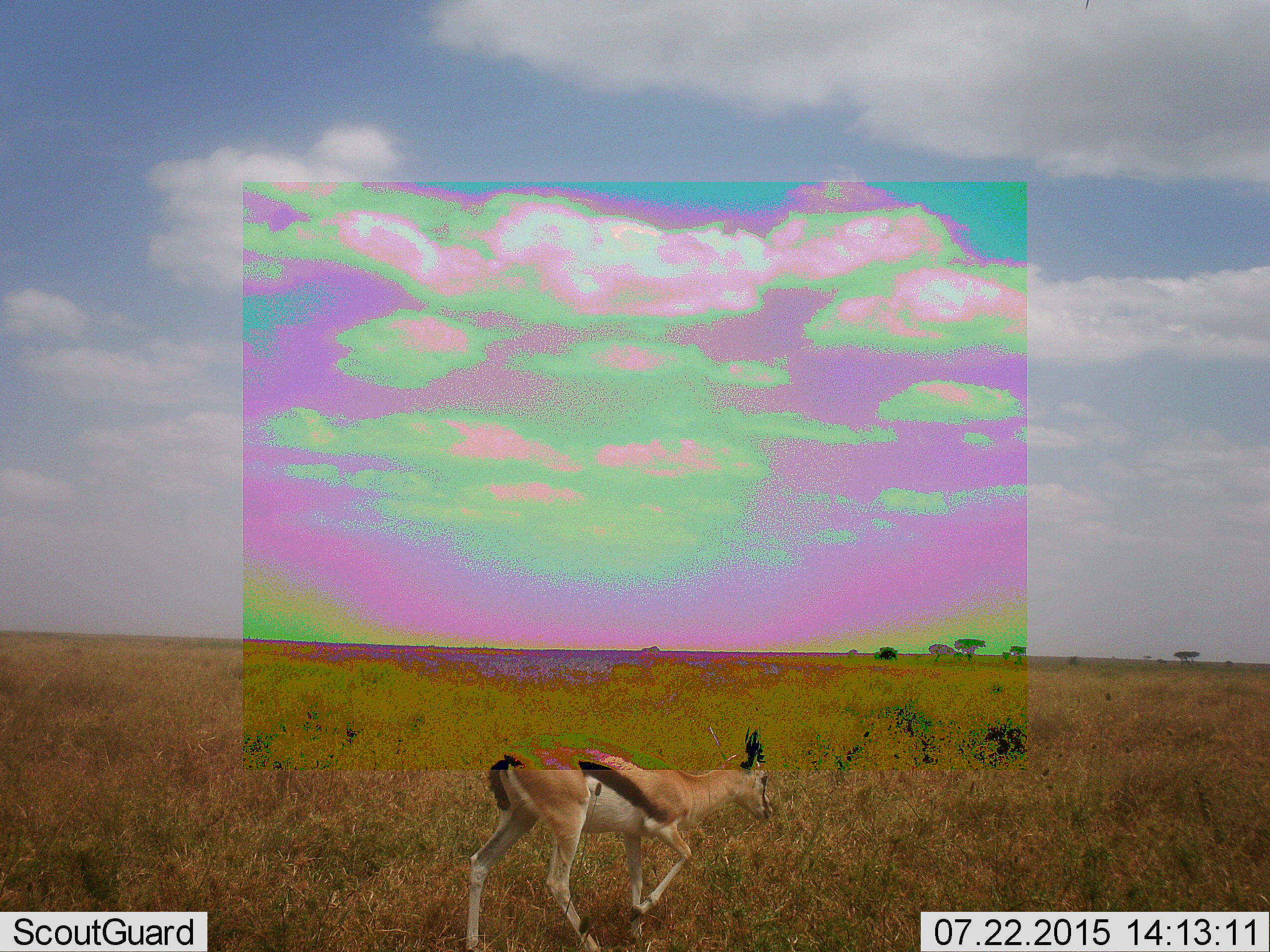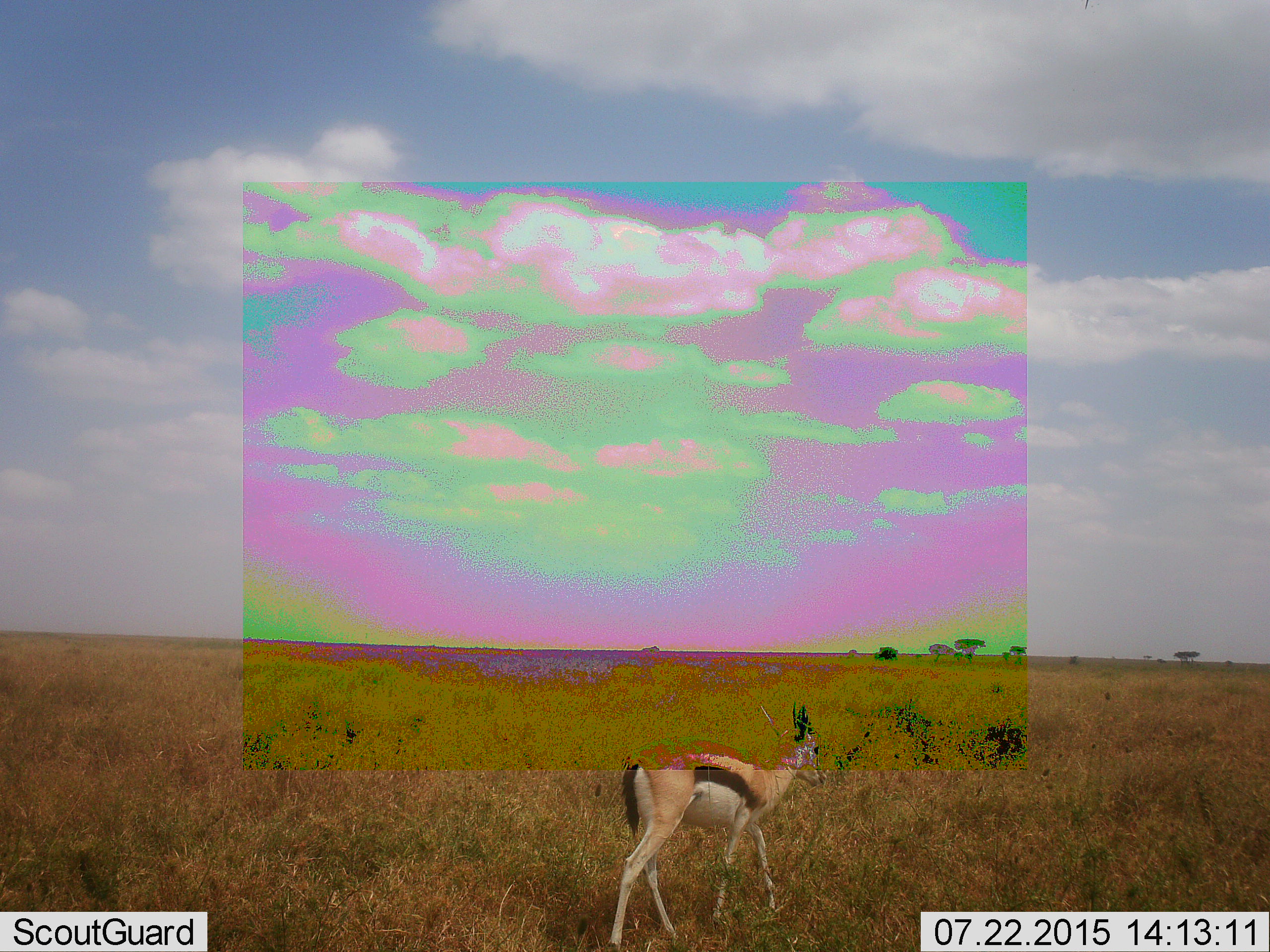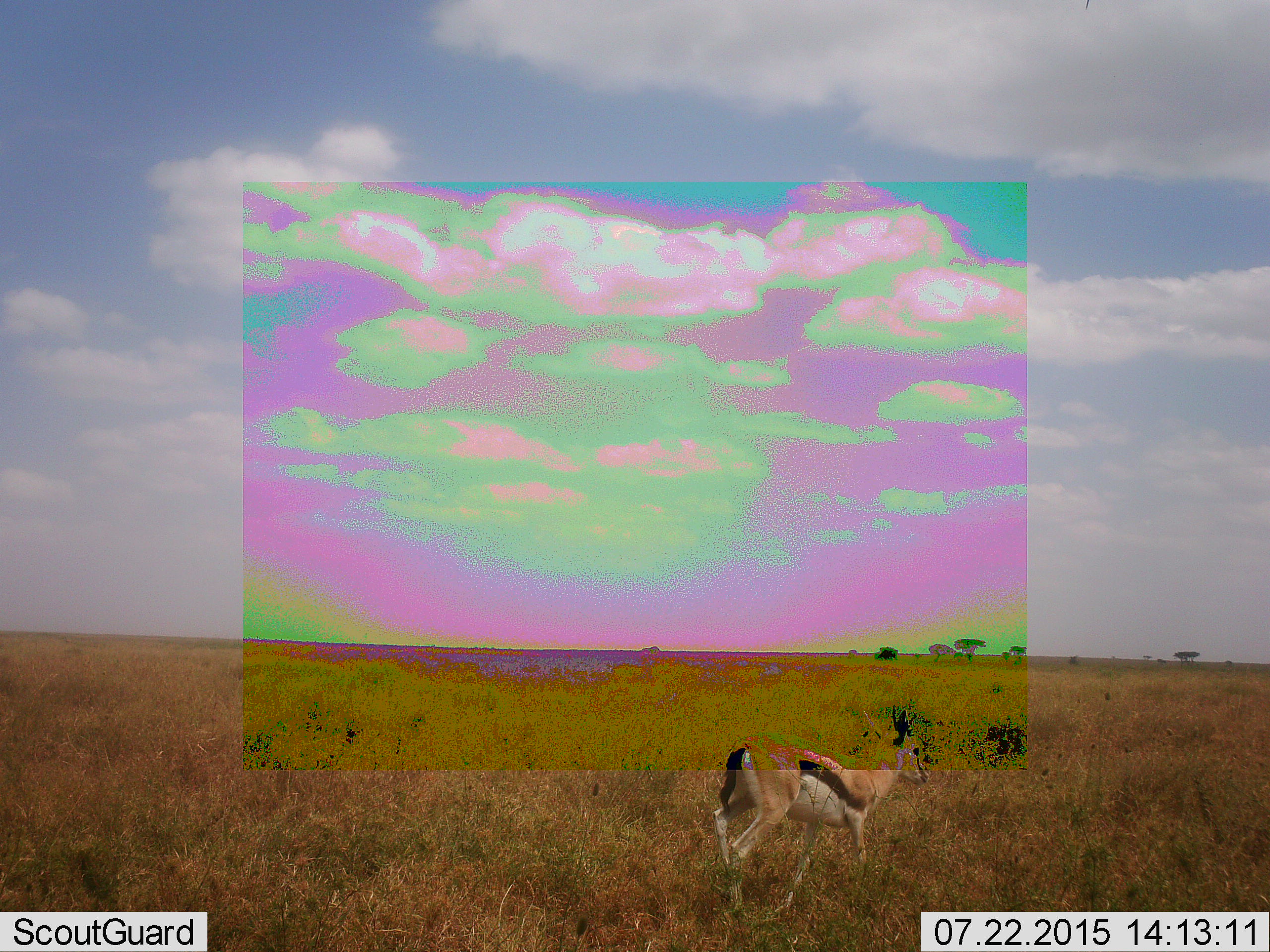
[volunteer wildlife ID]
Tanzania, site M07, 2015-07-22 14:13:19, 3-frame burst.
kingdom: Animalia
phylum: Chordata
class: Mammalia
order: Artiodactyla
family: Bovidae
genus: Eudorcas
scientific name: Eudorcas thomsonii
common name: thomson's gazelle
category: gazellethomsons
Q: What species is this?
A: Gazellethomsons (thomson's gazelle) (Eudorcas thomsonii).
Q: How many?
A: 1.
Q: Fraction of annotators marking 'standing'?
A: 20%.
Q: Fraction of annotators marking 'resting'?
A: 0%.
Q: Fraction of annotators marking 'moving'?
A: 90%.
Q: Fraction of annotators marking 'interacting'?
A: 0%.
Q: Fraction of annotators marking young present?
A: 0%.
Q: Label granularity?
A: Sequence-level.